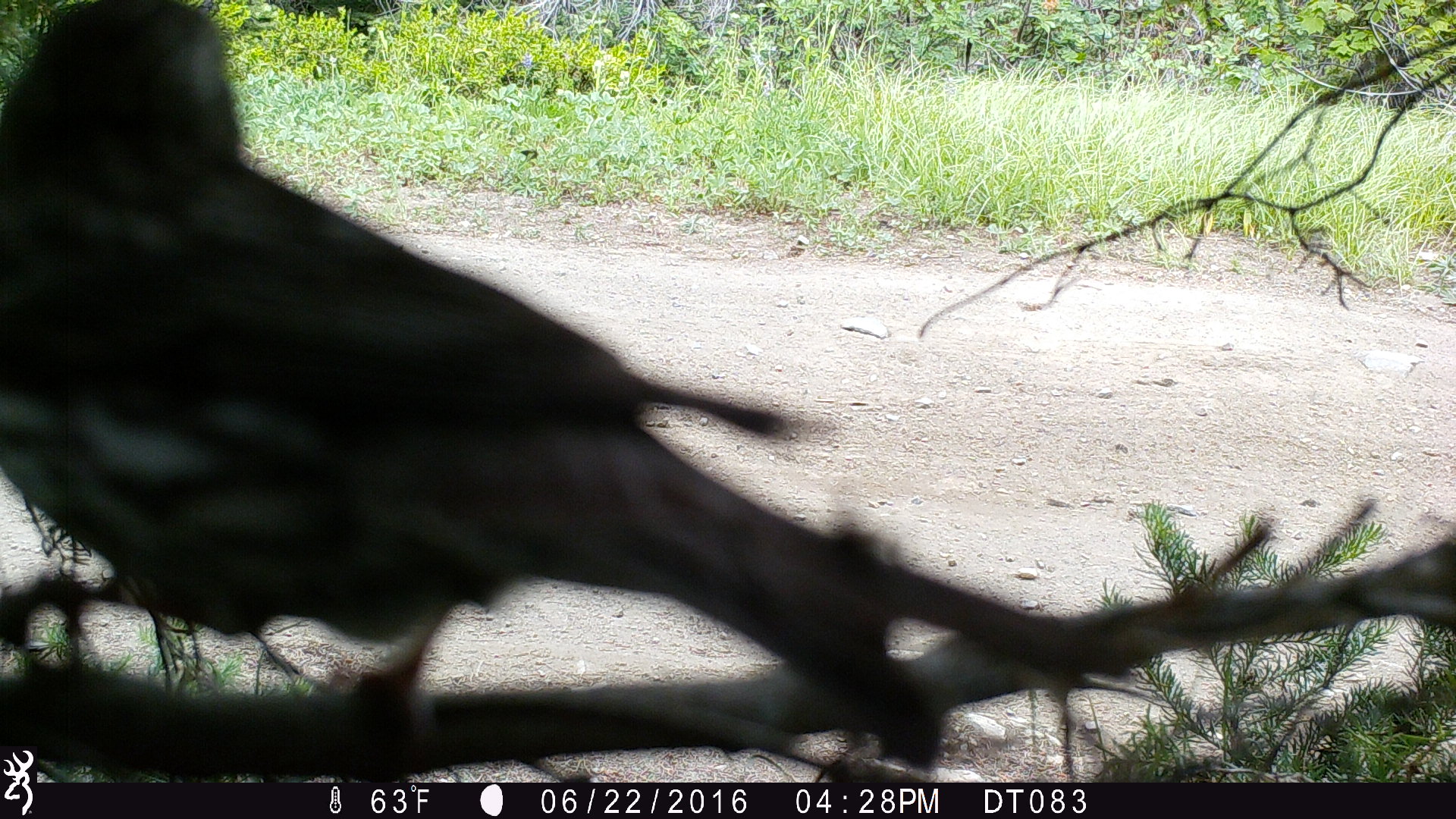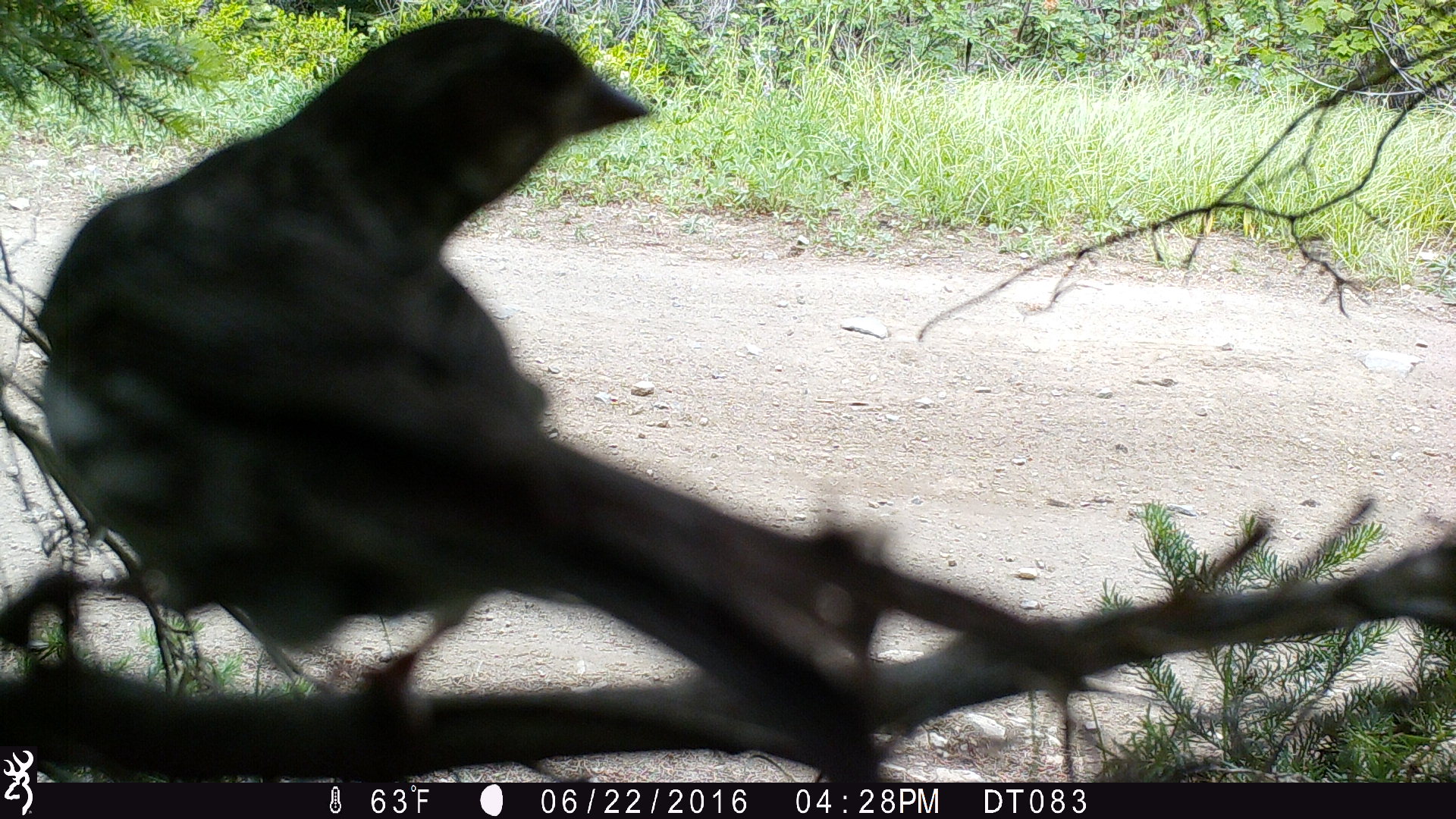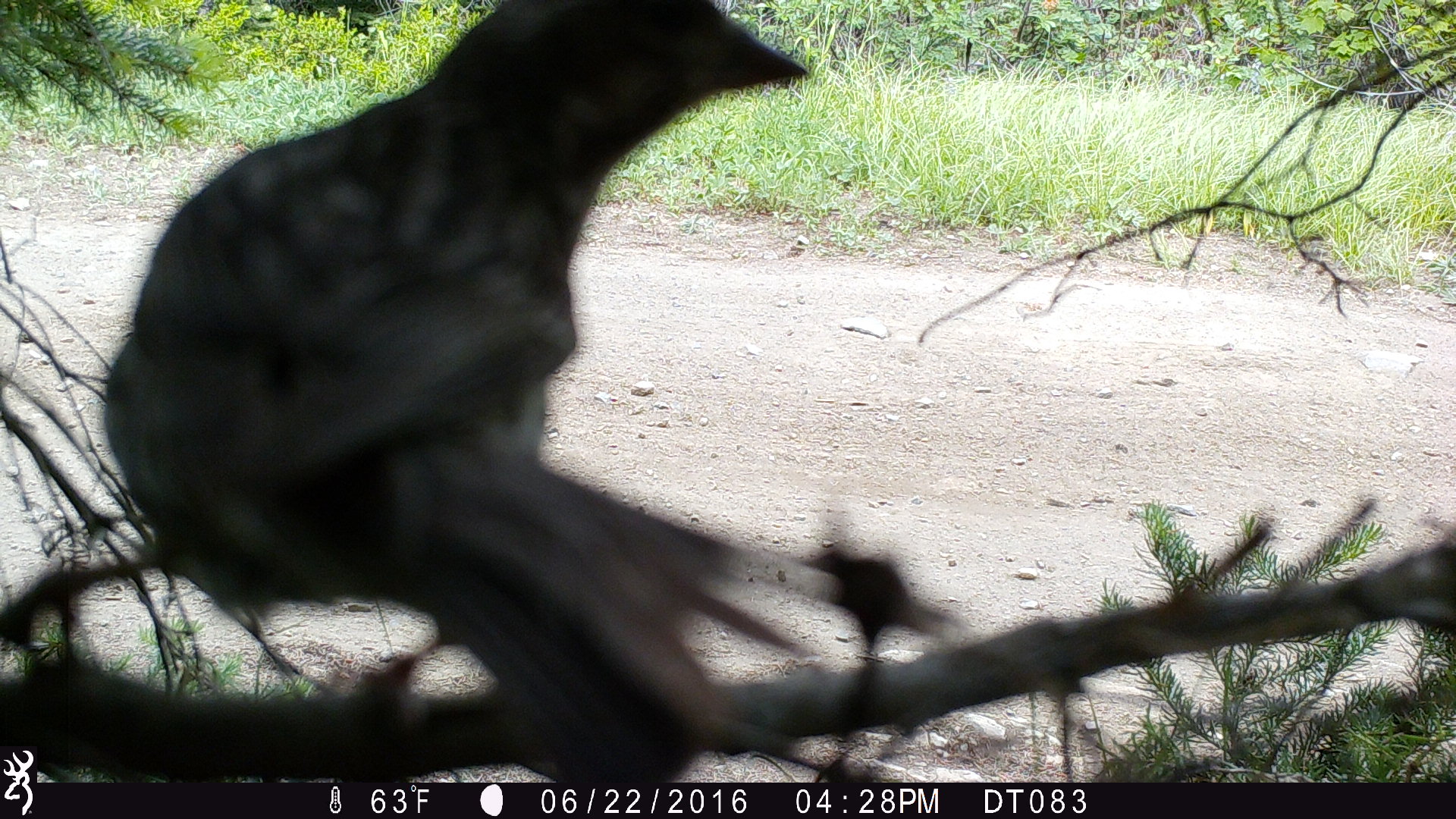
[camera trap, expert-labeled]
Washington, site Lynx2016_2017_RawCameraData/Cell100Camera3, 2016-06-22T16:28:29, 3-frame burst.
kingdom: Animalia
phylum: Chordata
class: Aves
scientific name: Aves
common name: birds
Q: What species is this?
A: Aves (birds).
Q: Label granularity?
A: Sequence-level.